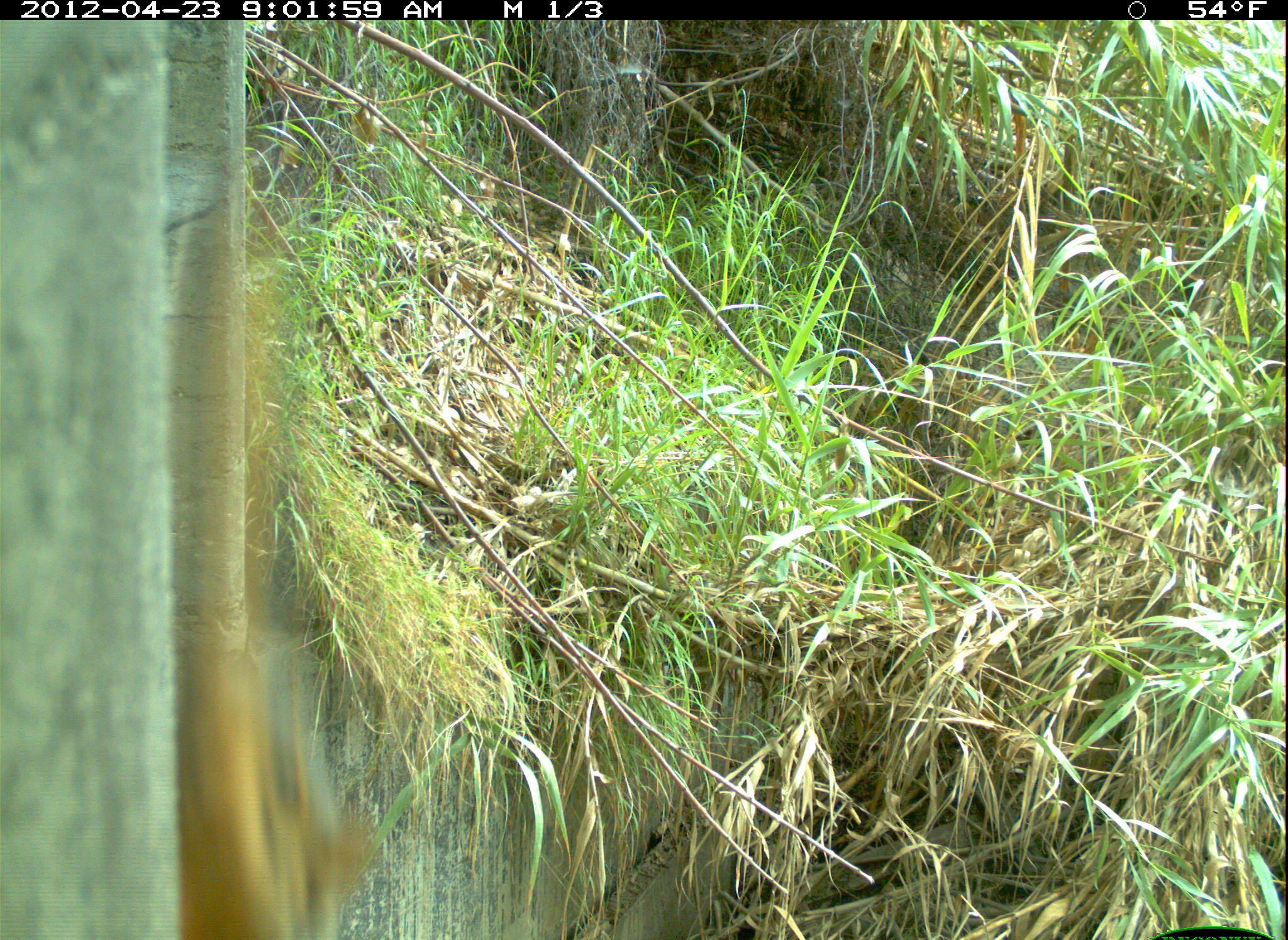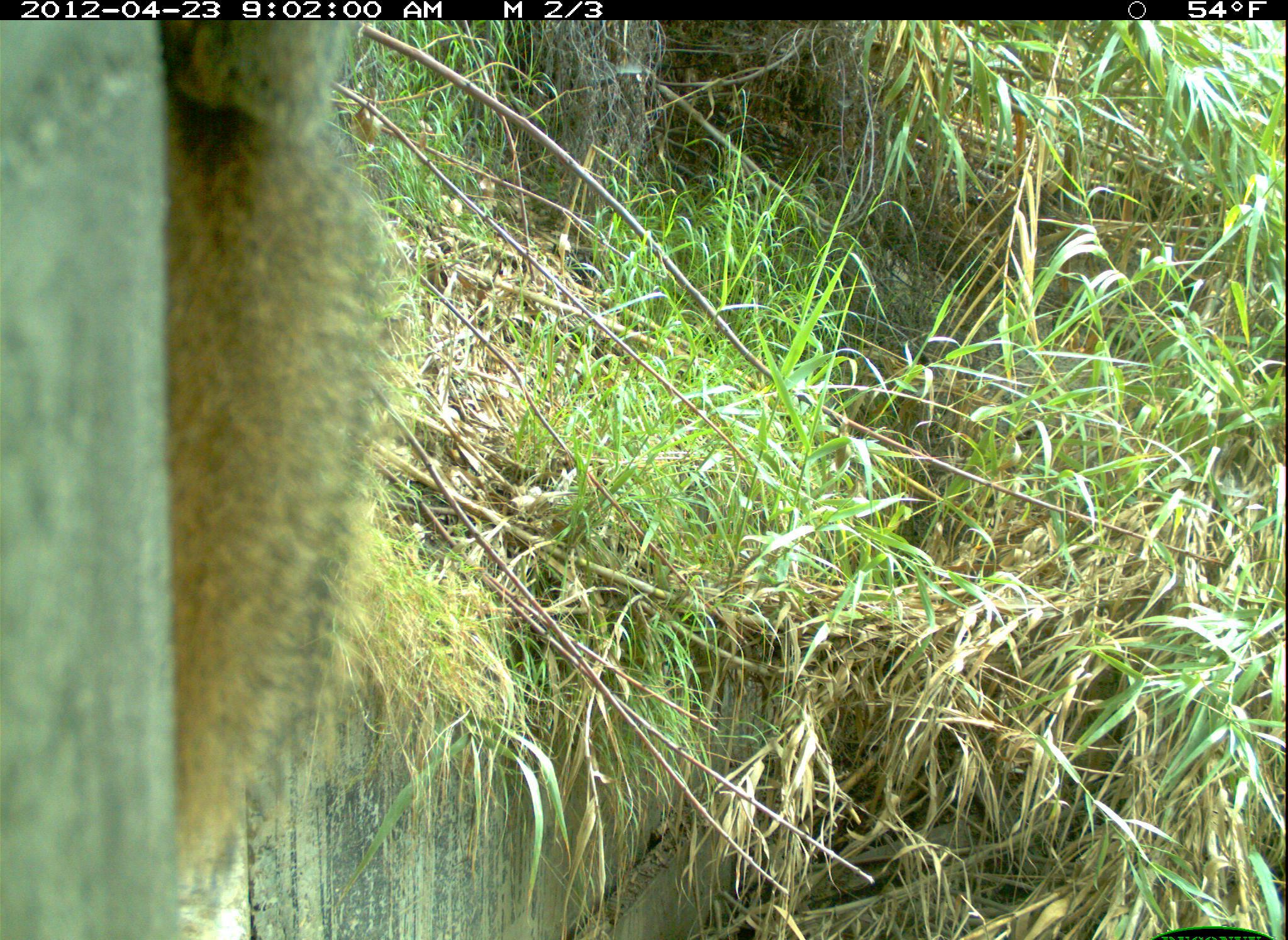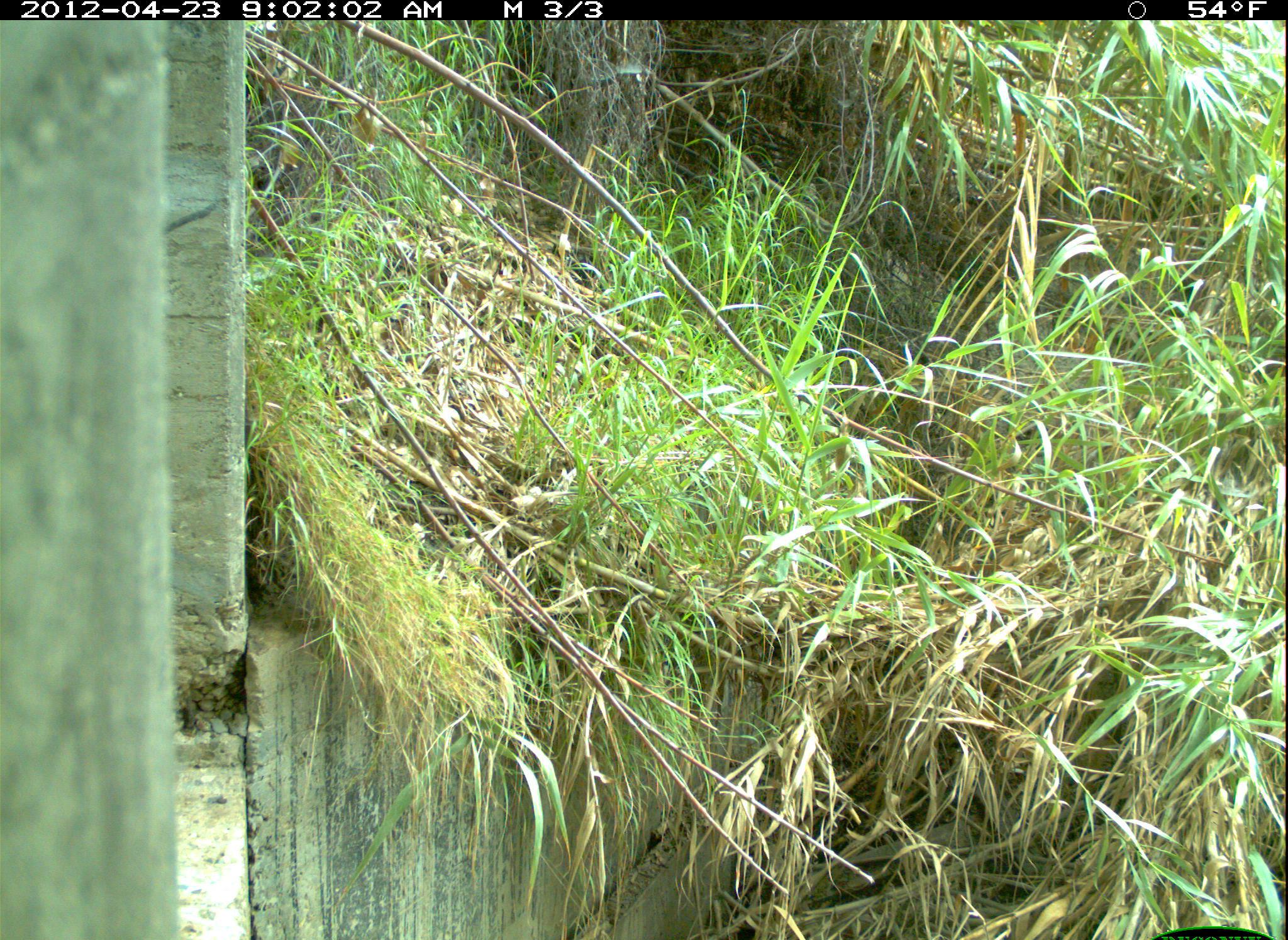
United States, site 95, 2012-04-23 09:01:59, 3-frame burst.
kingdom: Animalia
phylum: Chordata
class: Mammalia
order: Rodentia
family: Sciuridae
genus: Sciurus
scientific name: Sciurus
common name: squirrel